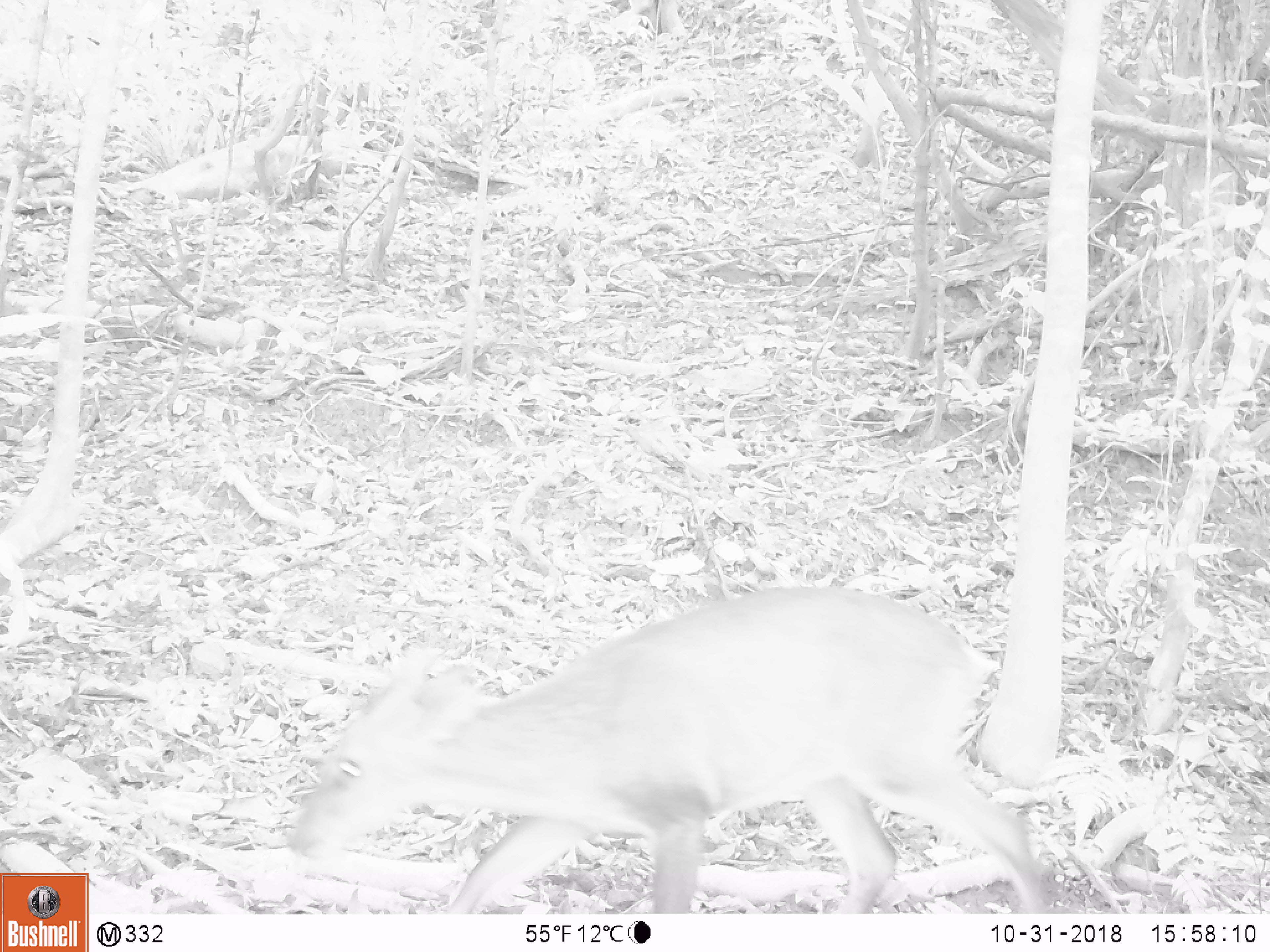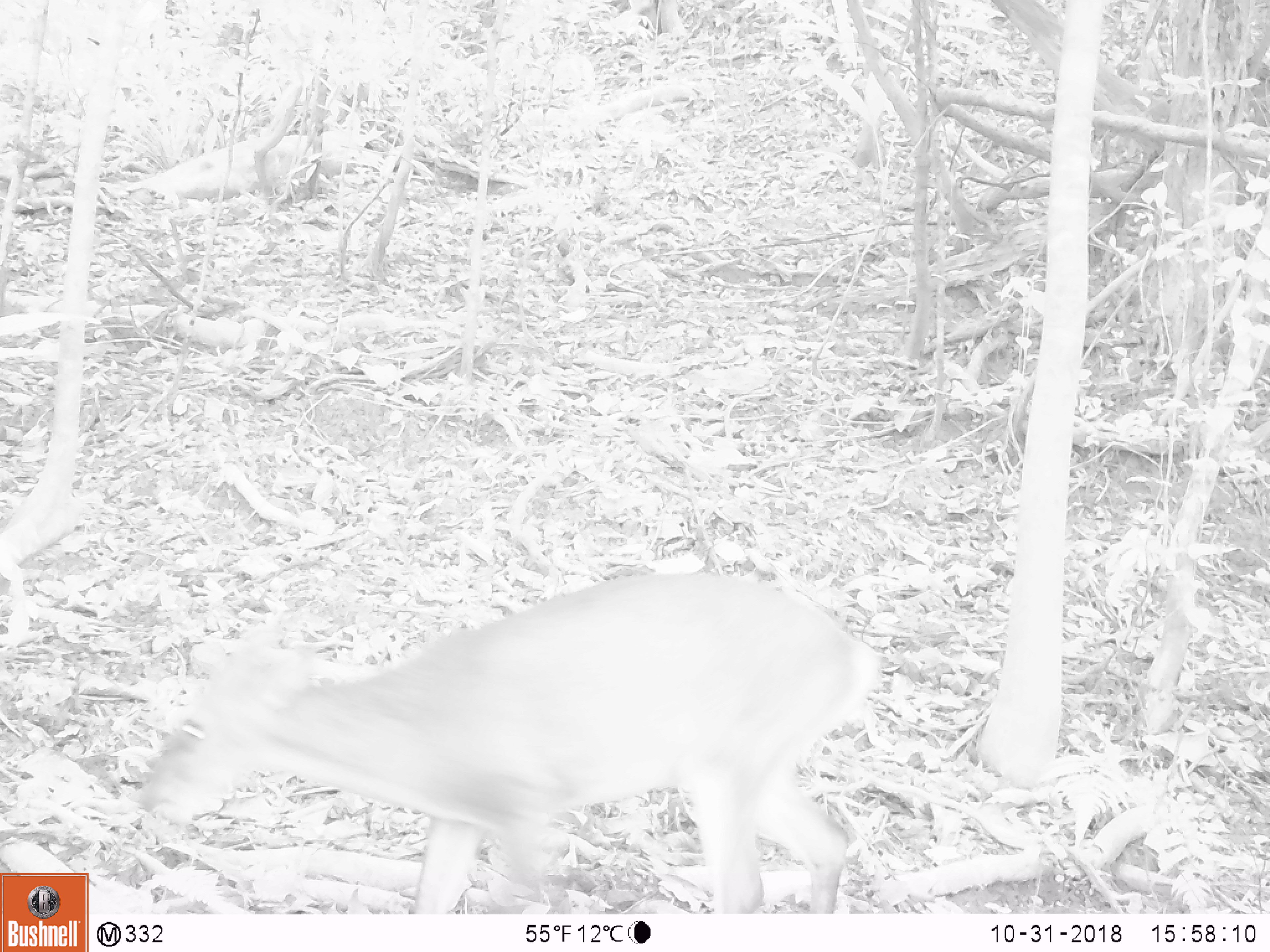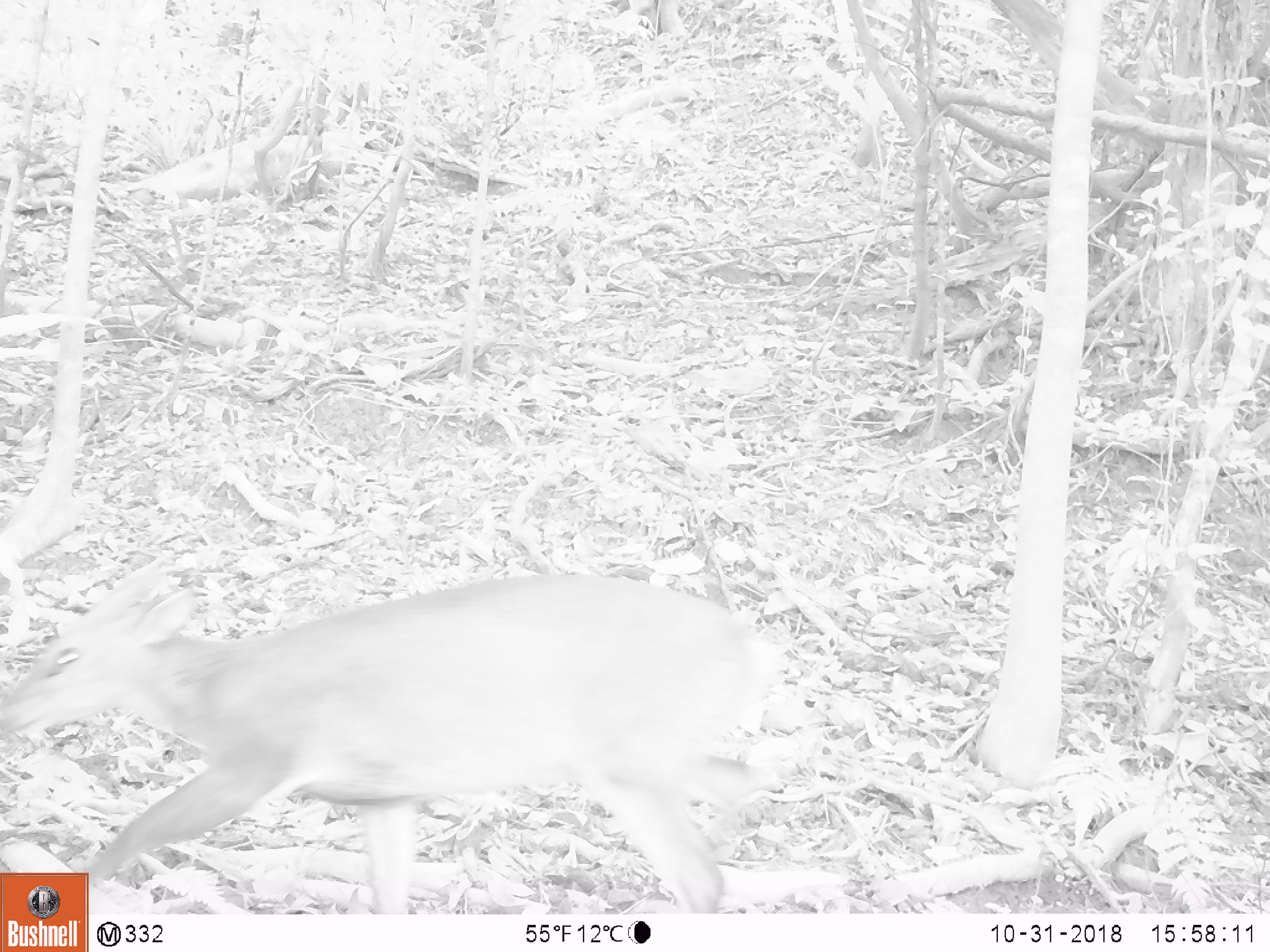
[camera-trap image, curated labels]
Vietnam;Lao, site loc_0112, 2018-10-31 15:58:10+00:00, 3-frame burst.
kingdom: Animalia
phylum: Chordata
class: Mammalia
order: Artiodactyla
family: Cervidae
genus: Muntiacus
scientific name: Muntiacus vuquangensis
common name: large-antlered muntjac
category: large antlered muntjac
Large antlered muntjac (large-antlered muntjac) (Muntiacus vuquangensis). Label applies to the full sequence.